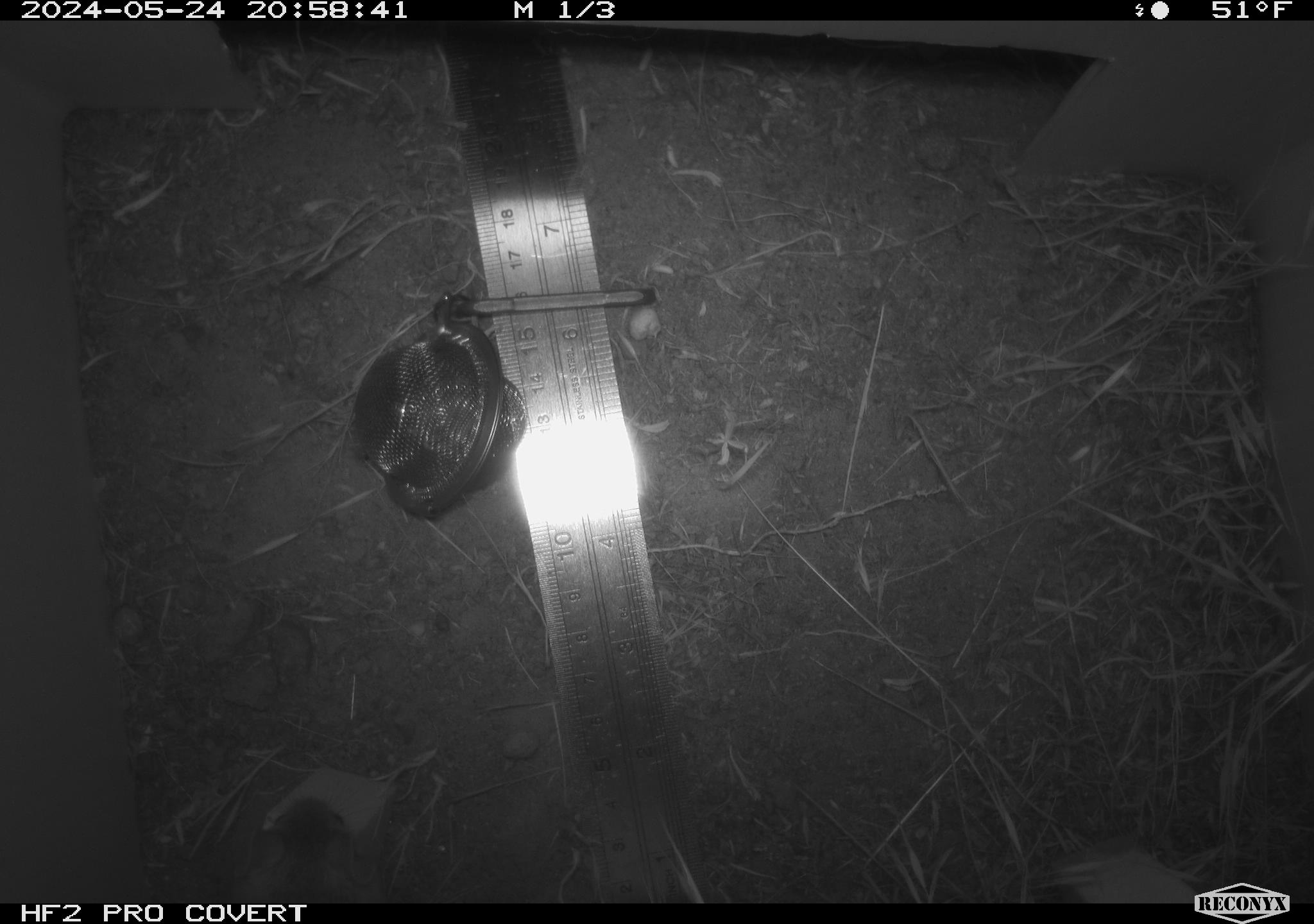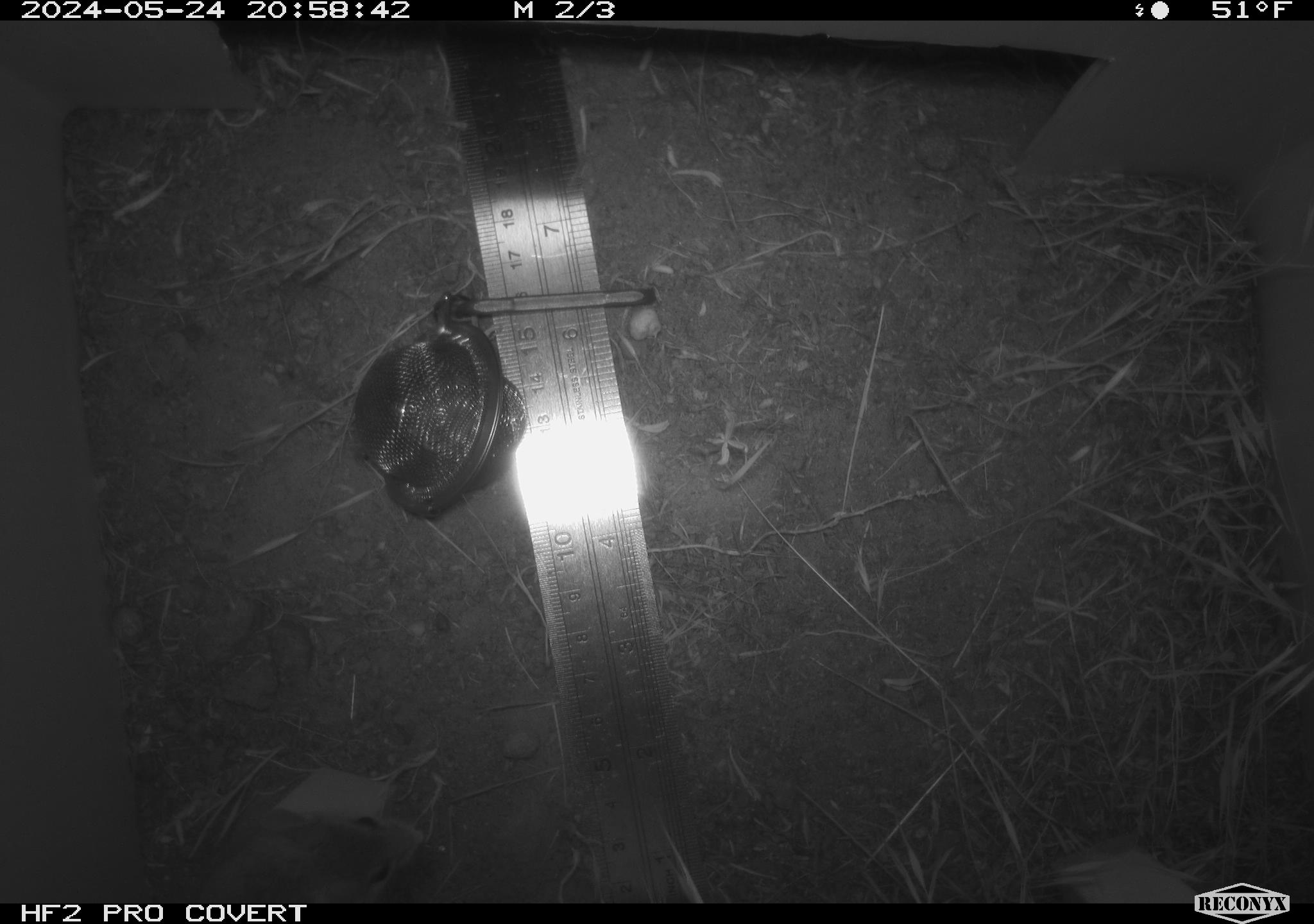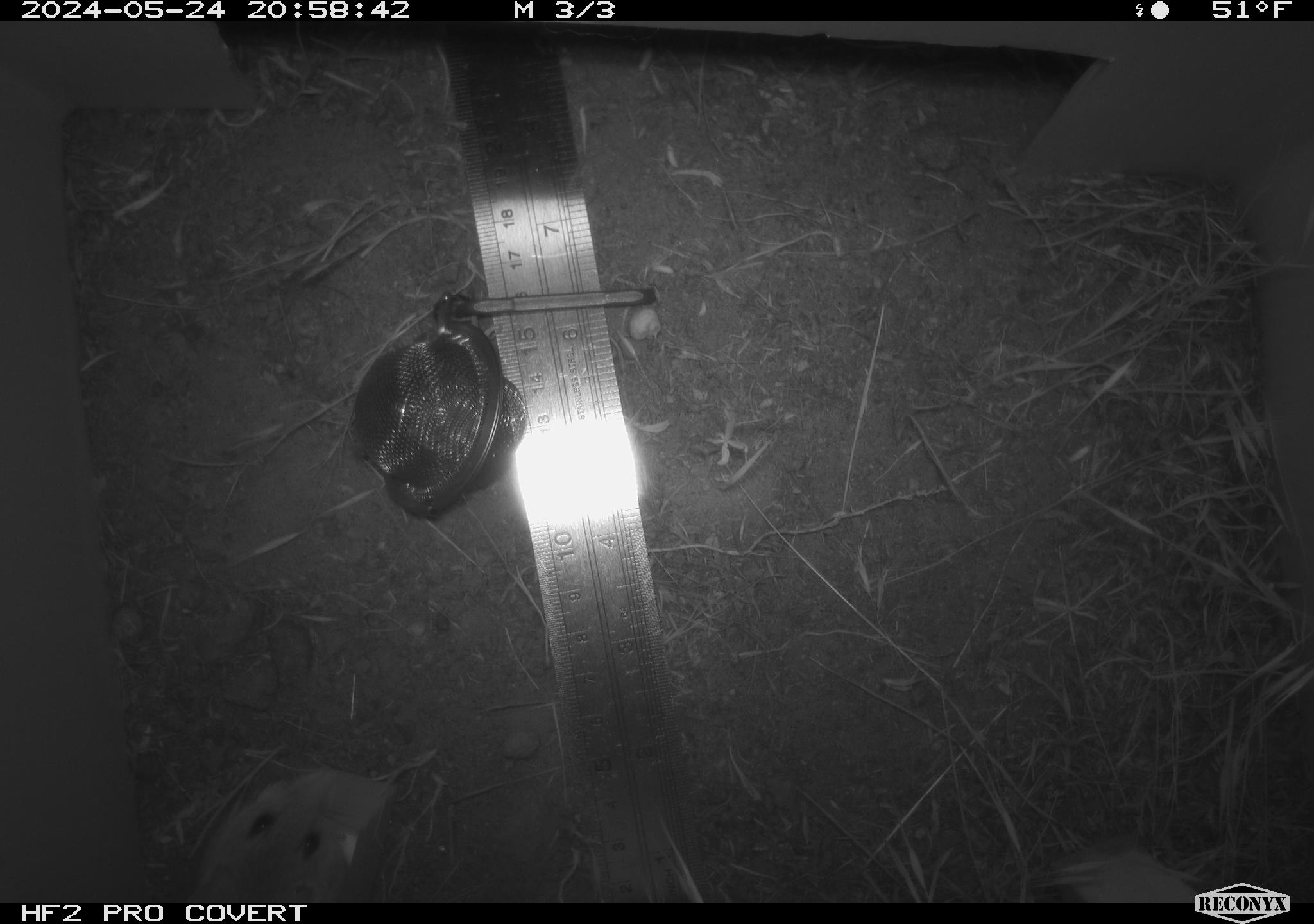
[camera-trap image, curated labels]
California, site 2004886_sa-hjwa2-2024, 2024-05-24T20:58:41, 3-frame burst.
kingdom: Animalia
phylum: Chordata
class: Mammalia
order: Rodentia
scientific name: Rodentia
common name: rodent